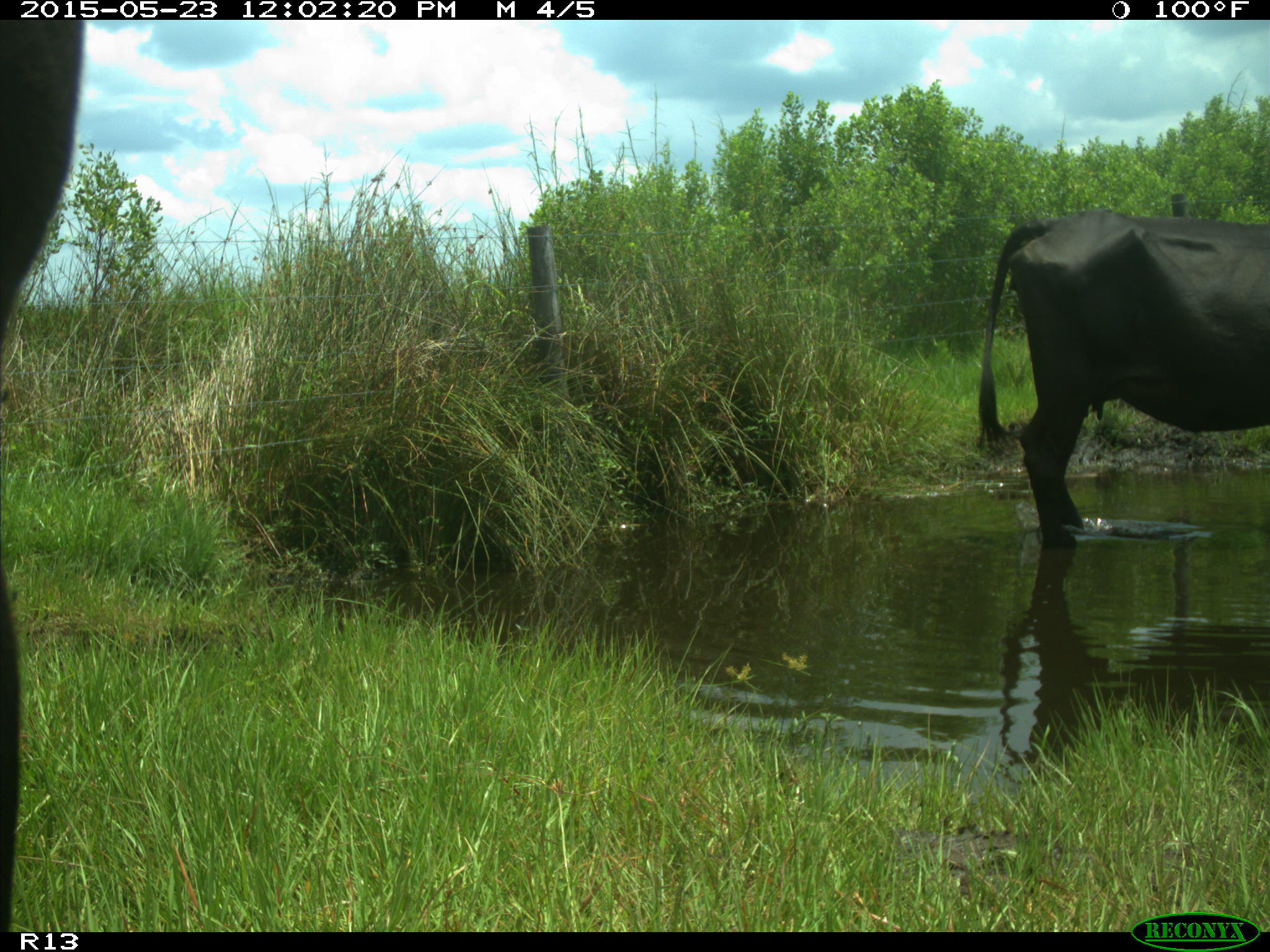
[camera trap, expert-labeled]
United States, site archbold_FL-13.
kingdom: Animalia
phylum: Chordata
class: Mammalia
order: Artiodactyla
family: Bovidae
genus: Bos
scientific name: Bos taurus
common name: domestic cow